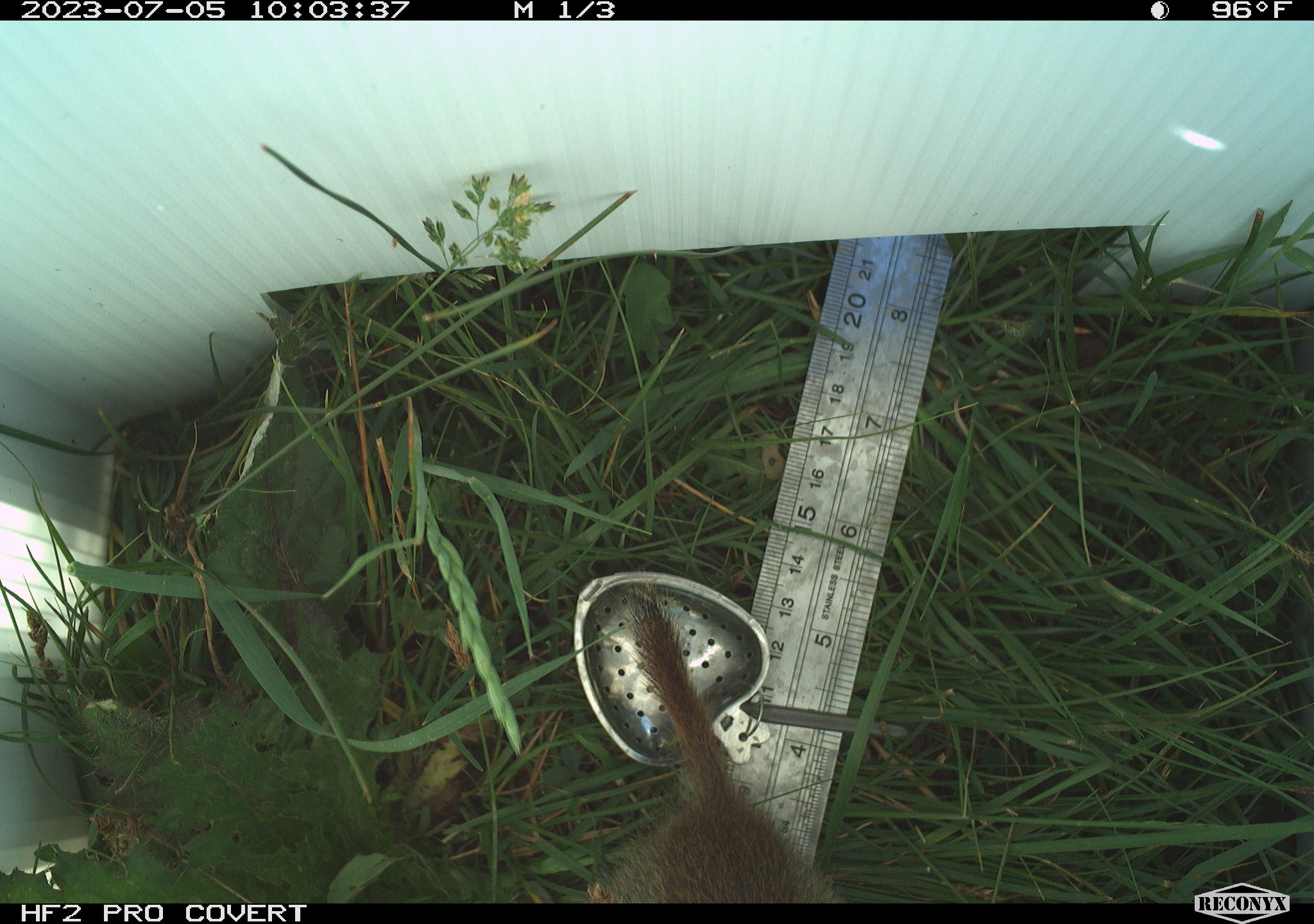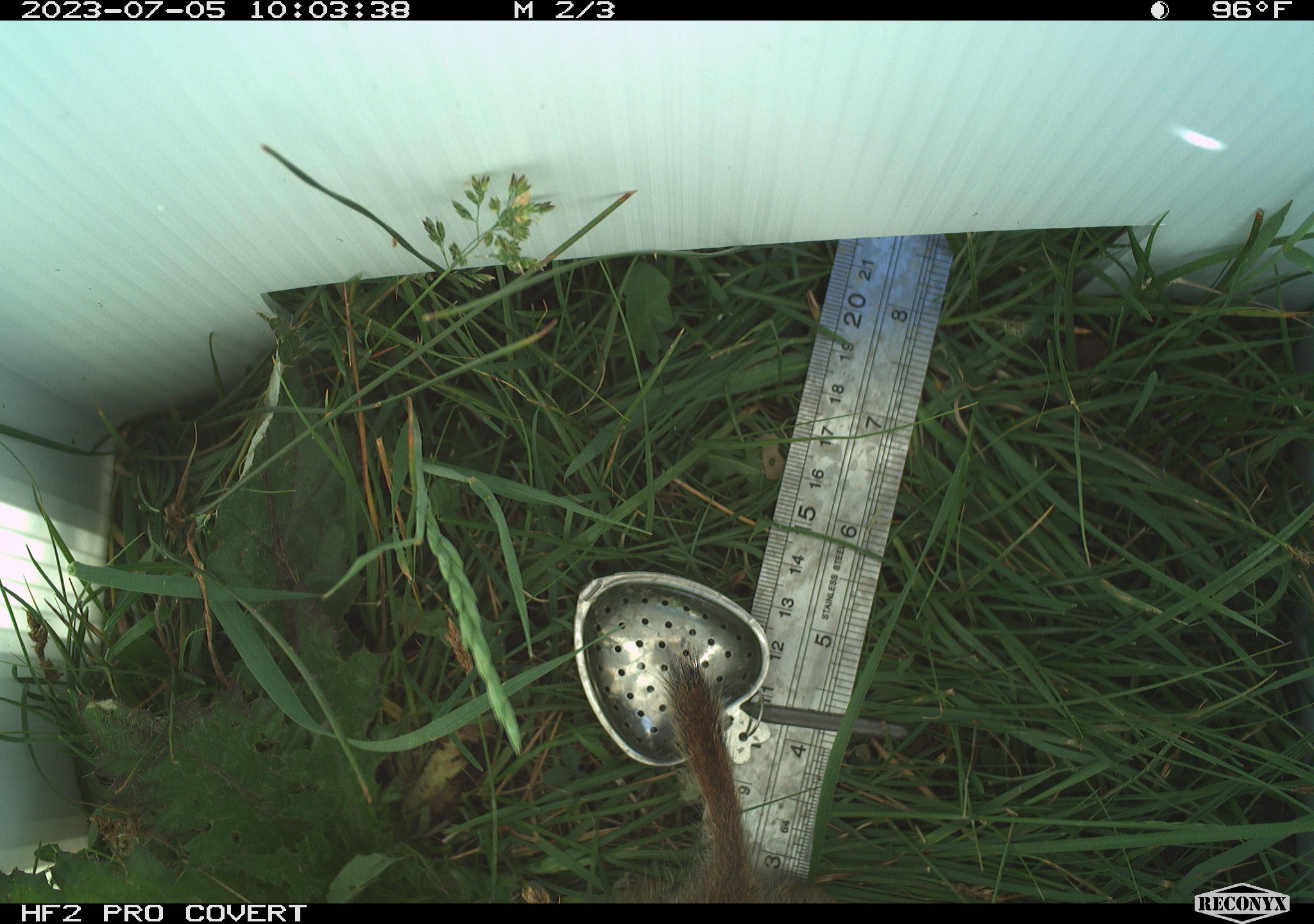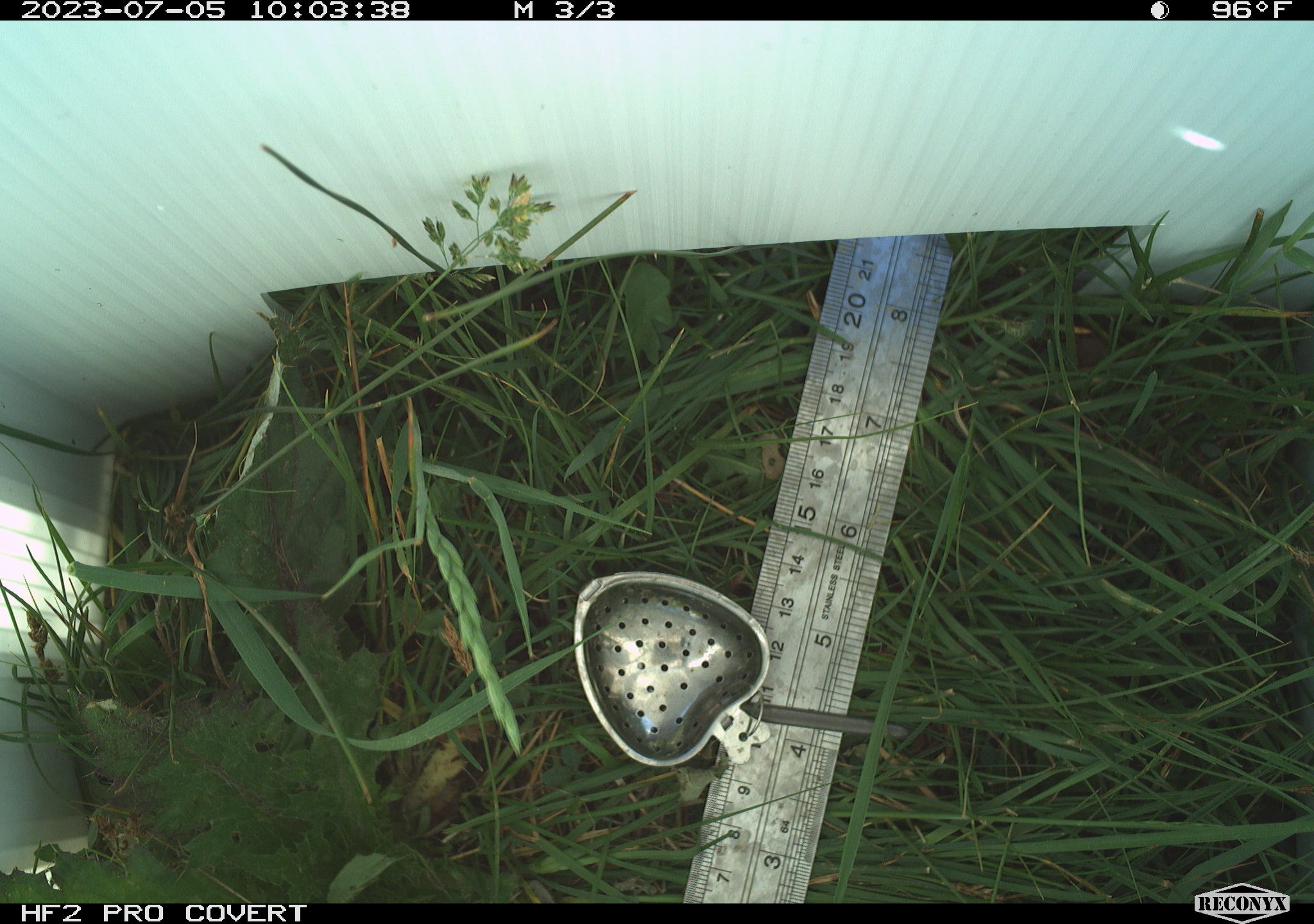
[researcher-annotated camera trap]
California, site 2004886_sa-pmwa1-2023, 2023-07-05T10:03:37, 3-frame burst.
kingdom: Animalia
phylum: Chordata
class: Mammalia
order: Rodentia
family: Sciuridae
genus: Urocitellus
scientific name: Urocitellus beldingi beldingi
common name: belding's ground squirrel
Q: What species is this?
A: Belding's ground squirrel (Urocitellus beldingi beldingi).